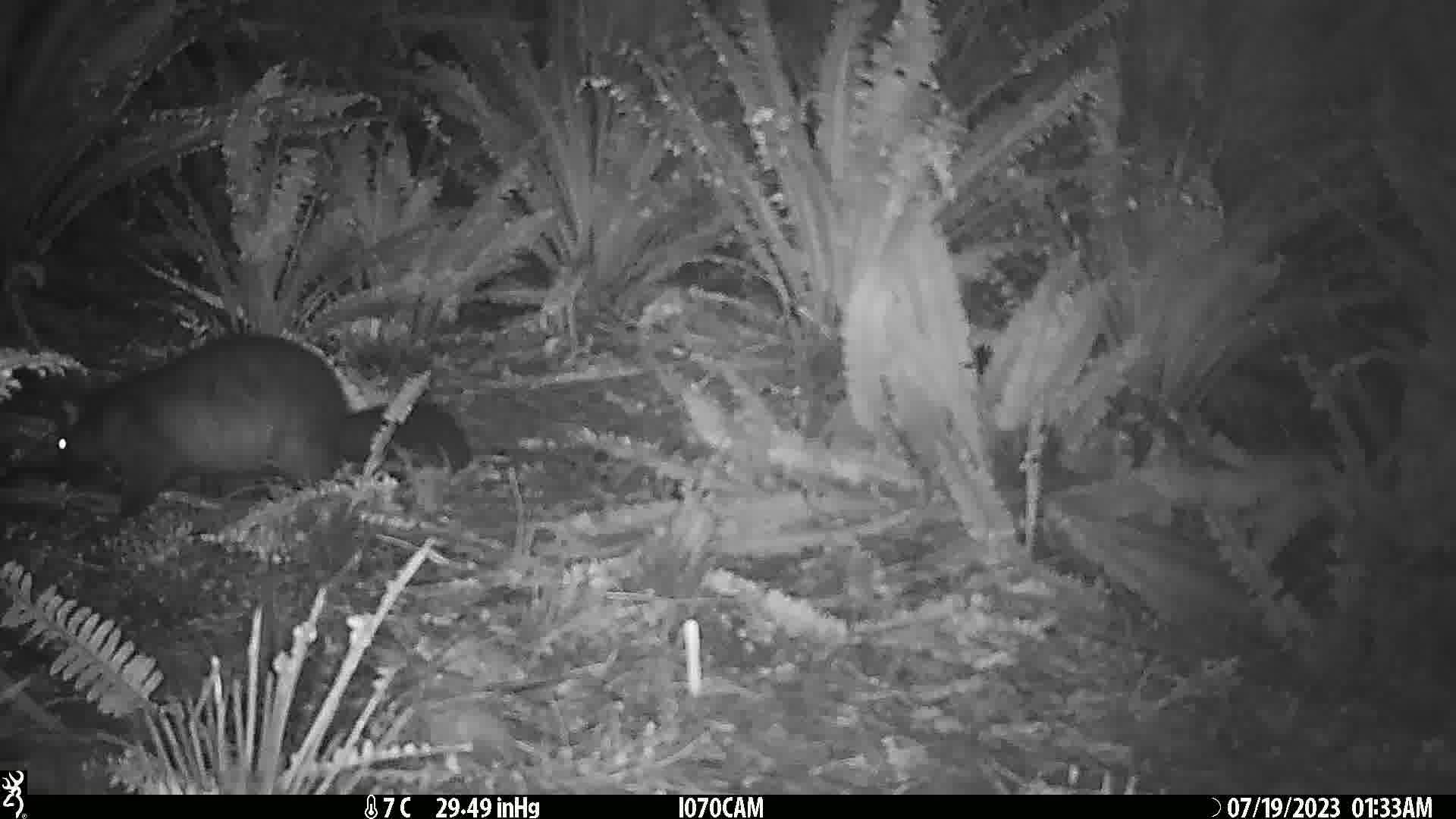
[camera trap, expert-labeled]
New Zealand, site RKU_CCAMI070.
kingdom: Animalia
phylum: Chordata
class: Mammalia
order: Diprotodontia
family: Phalangeridae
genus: Trichosurus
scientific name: Trichosurus vulpecula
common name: common brushtail possum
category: possum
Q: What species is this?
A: Possum (common brushtail possum) (Trichosurus vulpecula).